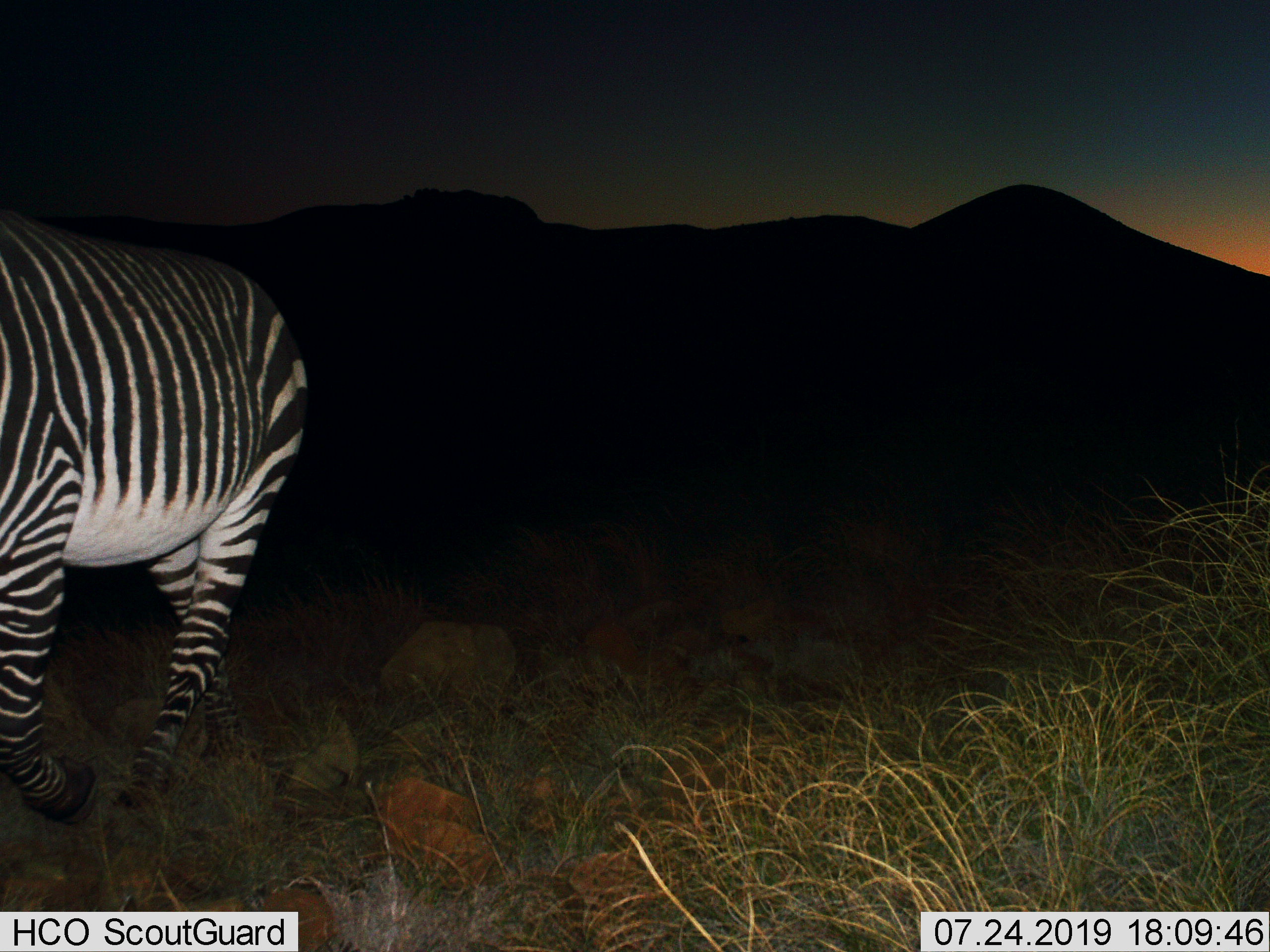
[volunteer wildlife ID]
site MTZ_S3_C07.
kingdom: Animalia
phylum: Chordata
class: Mammalia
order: Perissodactyla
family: Equidae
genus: Equus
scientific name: Equus zebra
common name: mountain zebra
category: zebramountain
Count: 1.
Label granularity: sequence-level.